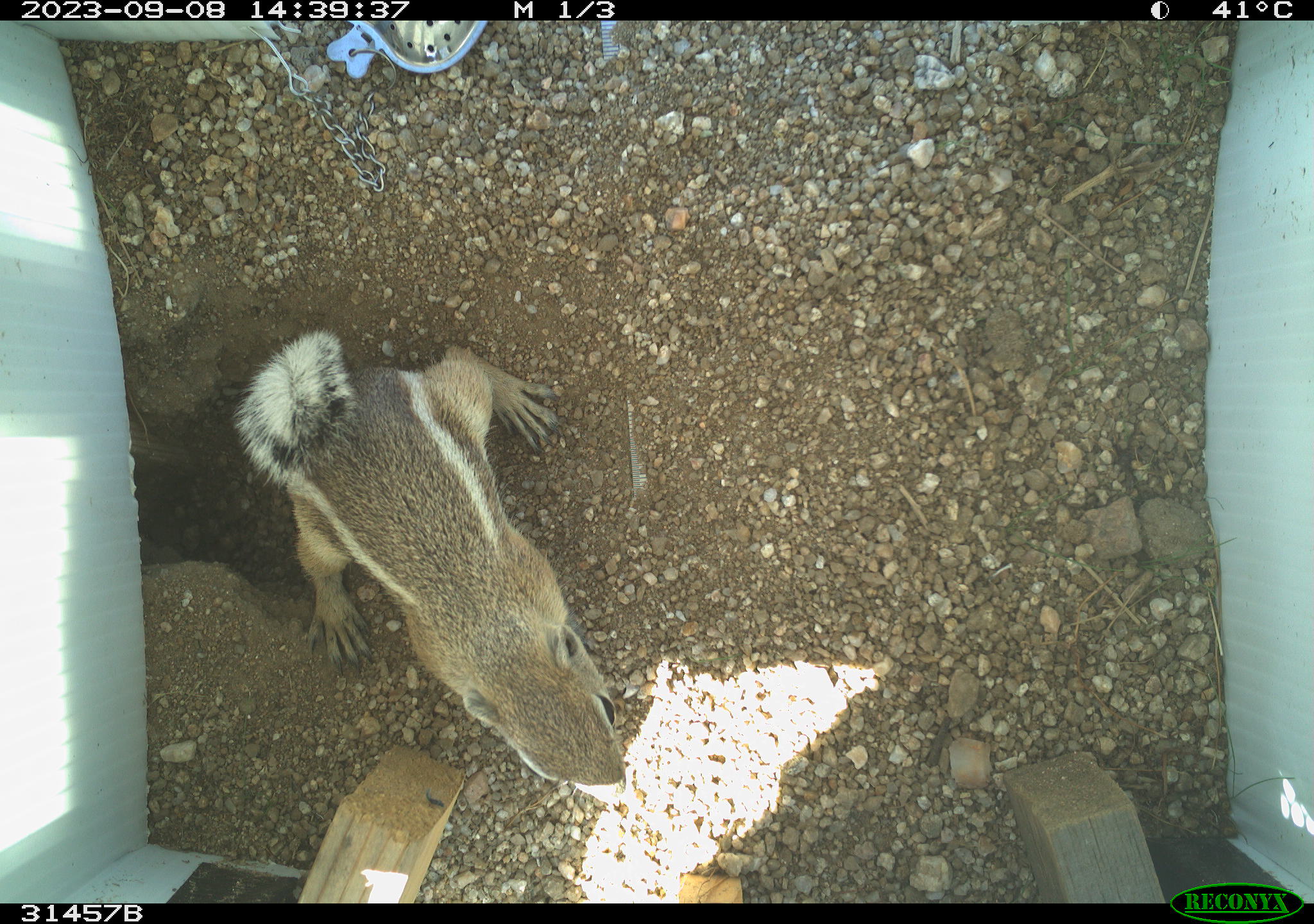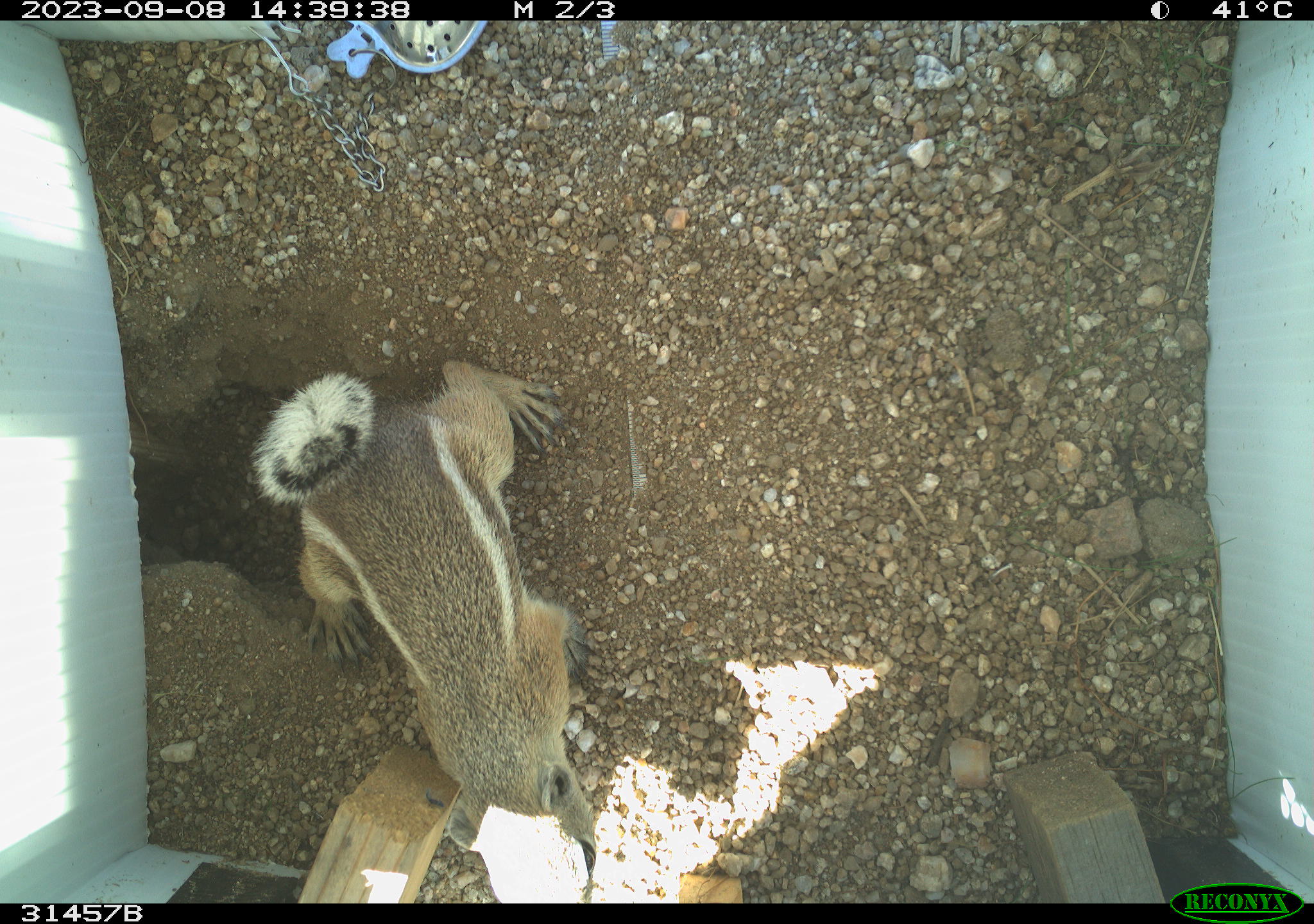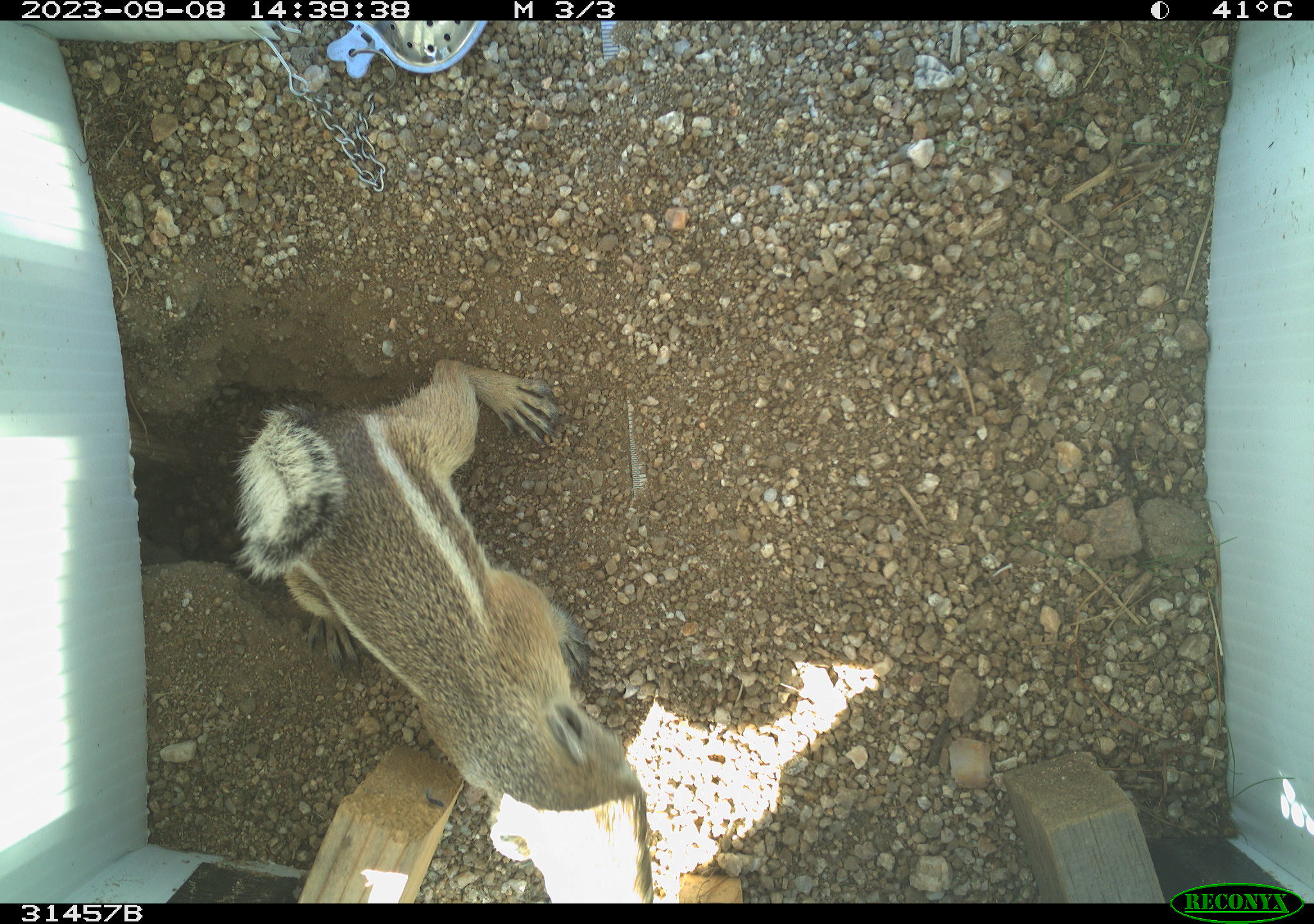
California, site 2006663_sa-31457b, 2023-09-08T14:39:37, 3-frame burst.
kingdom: Animalia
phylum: Chordata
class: Mammalia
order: Rodentia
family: Sciuridae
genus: Ammospermophilus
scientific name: Ammospermophilus leucurus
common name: white-tailed antelope squirrel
White-tailed antelope squirrel (Ammospermophilus leucurus).